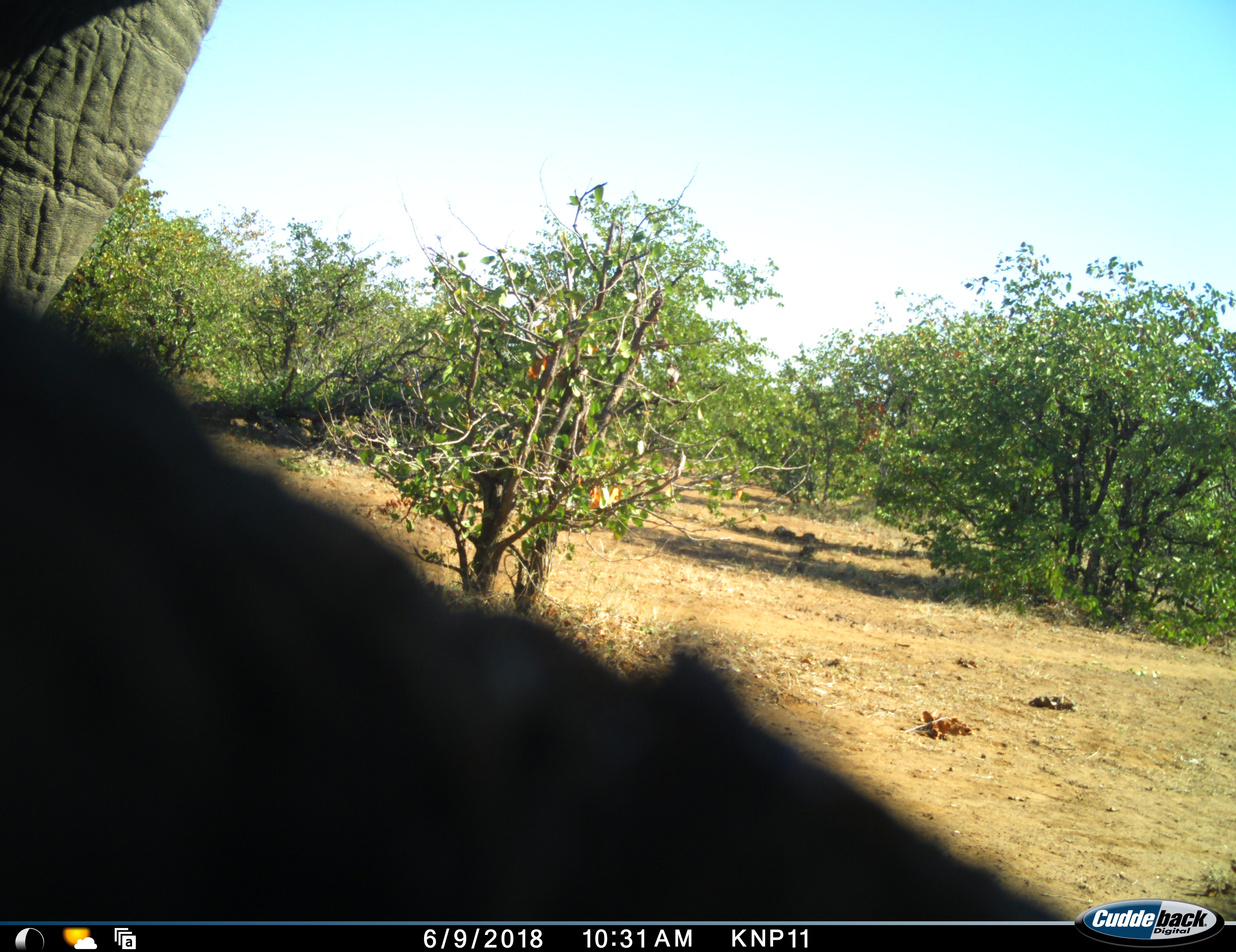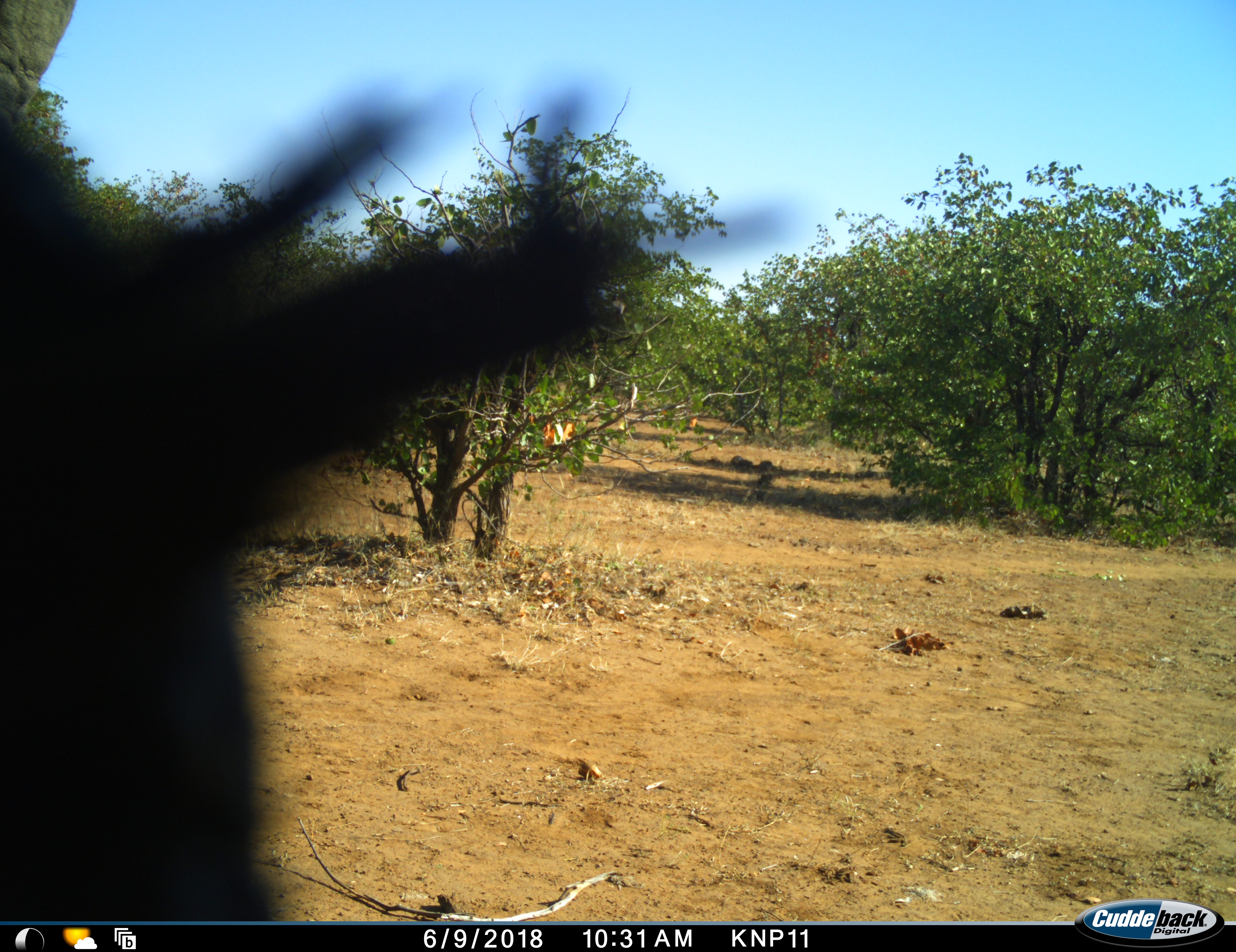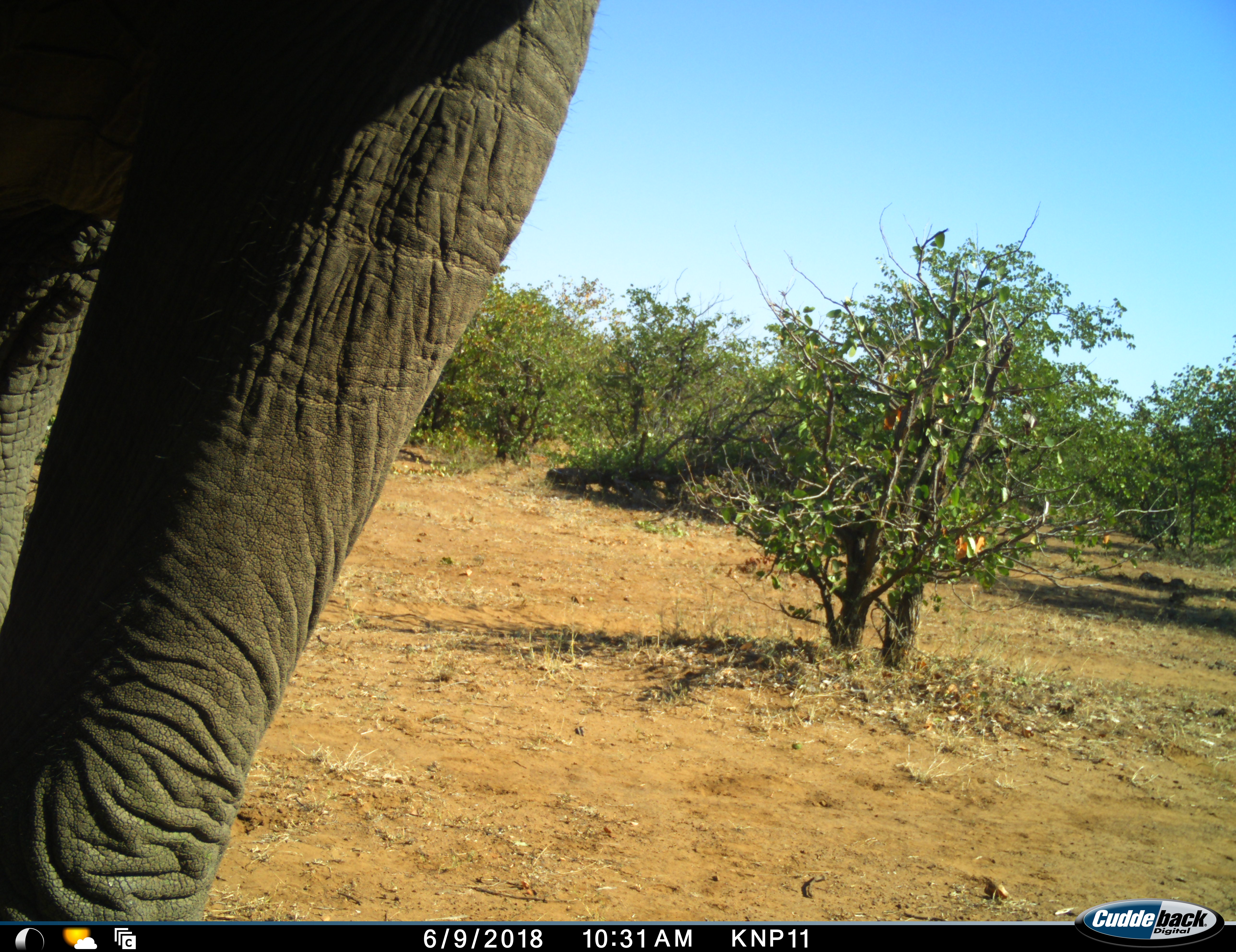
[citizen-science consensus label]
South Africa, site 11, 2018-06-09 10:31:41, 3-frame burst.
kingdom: Animalia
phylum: Chordata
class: Mammalia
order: Proboscidea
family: Elephantidae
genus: Loxodonta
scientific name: Loxodonta africana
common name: african bush elephant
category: elephant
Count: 1.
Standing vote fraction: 64%.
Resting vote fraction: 0%.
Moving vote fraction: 36%.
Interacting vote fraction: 9%.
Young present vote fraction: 0%.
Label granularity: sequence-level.